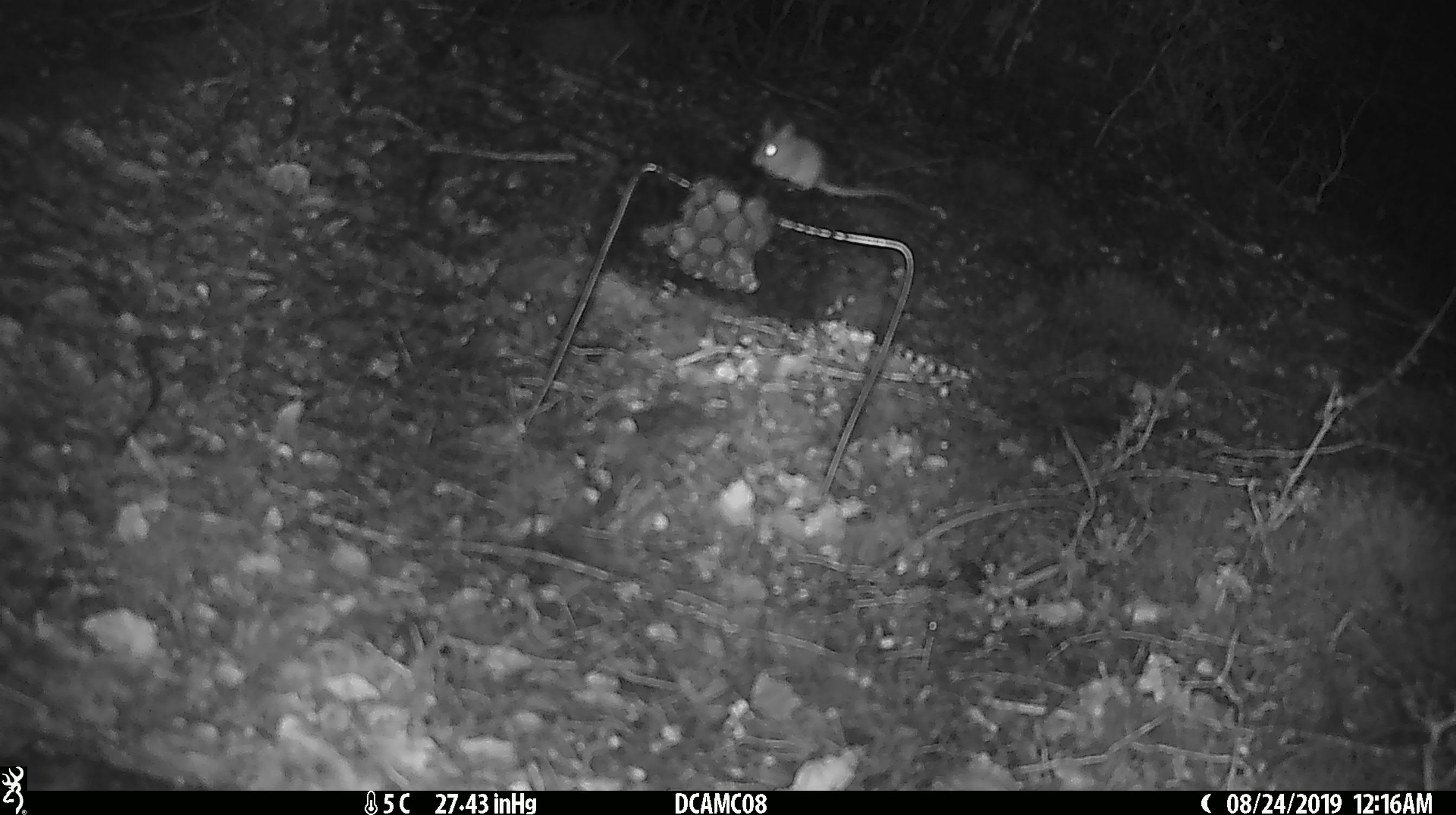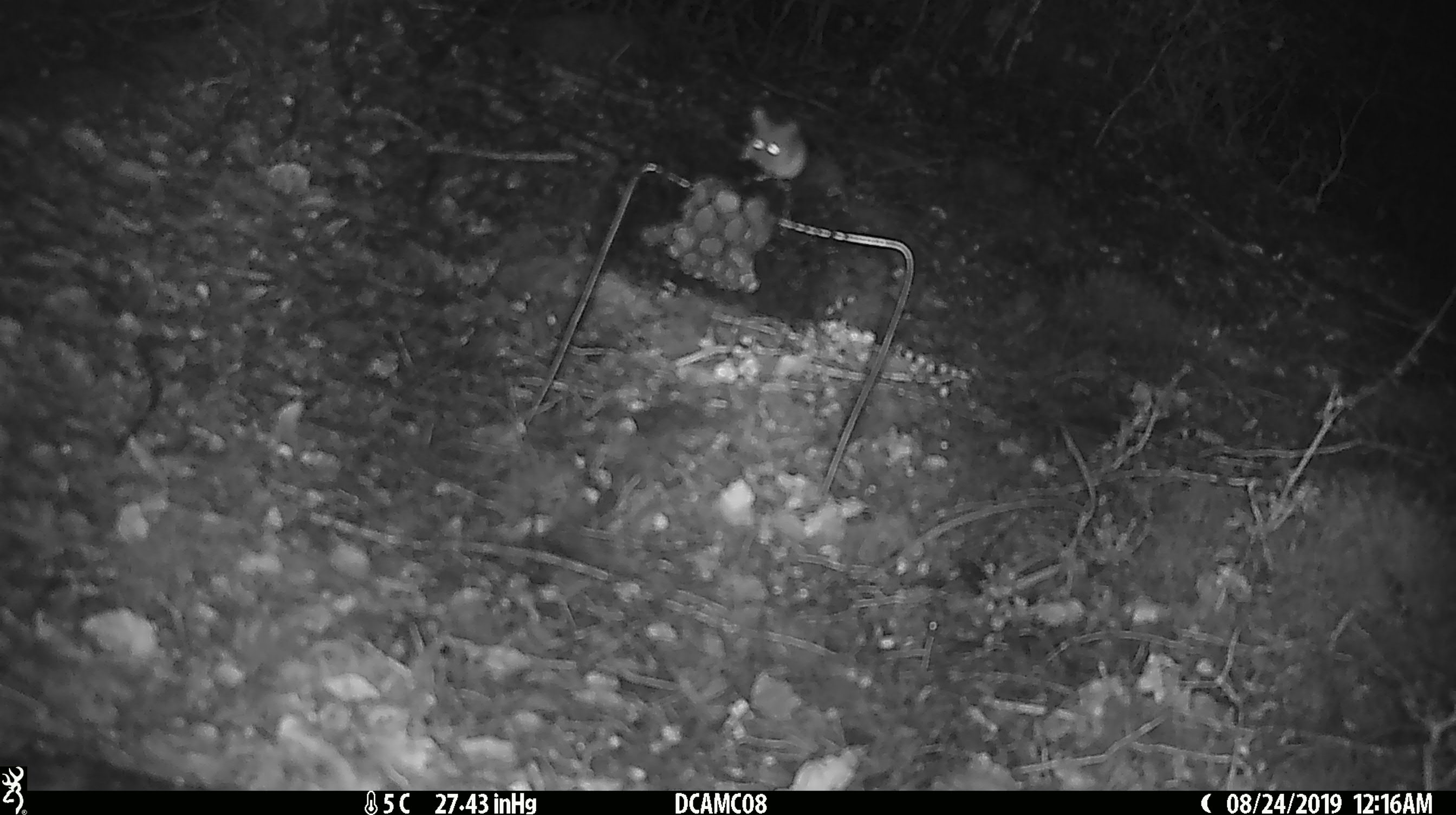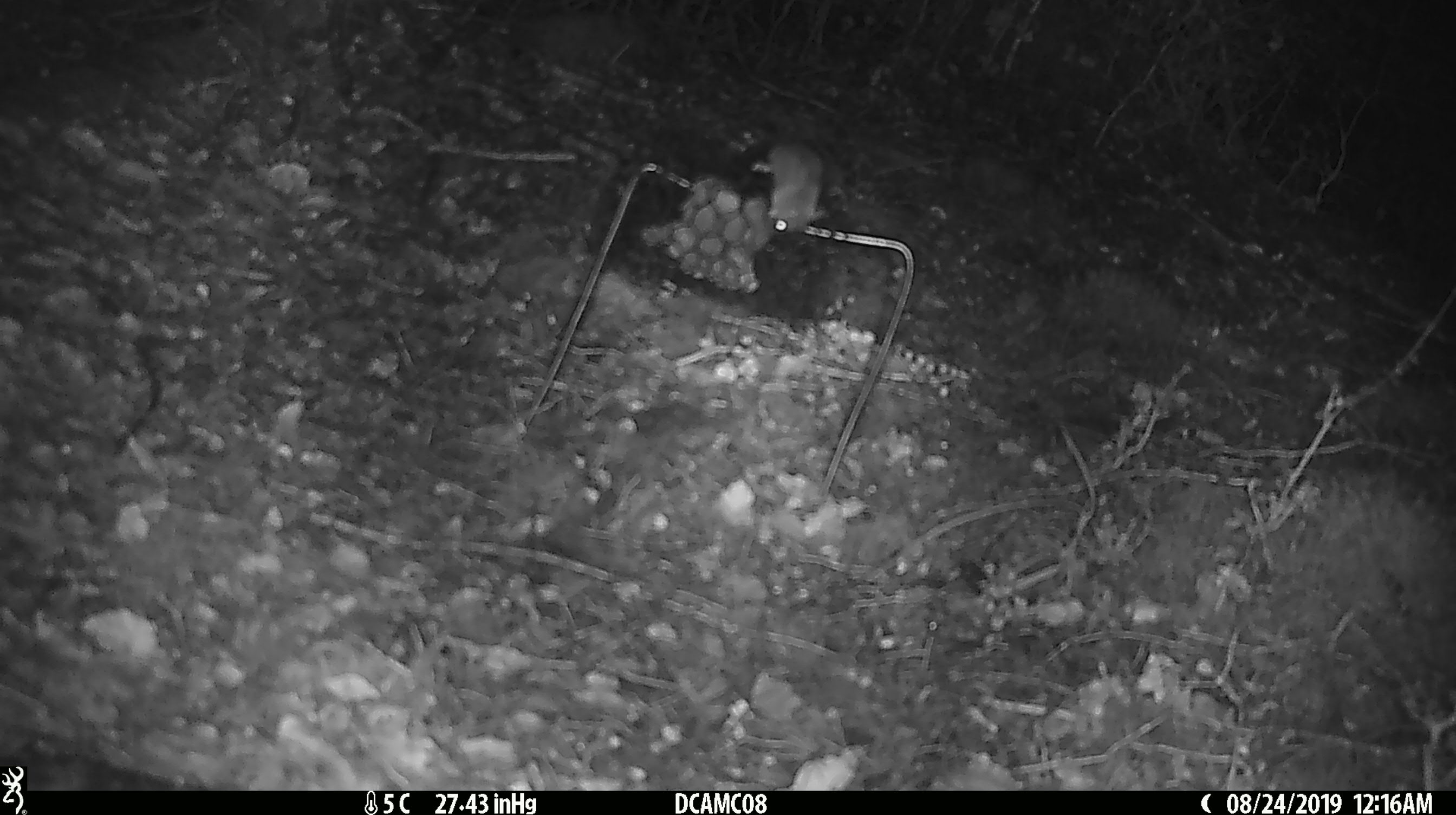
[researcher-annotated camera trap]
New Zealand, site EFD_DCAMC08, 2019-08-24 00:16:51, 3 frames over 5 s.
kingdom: Animalia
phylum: Chordata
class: Mammalia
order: Rodentia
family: Muridae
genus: Mus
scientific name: Mus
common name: mouse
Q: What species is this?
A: Mouse (Mus).